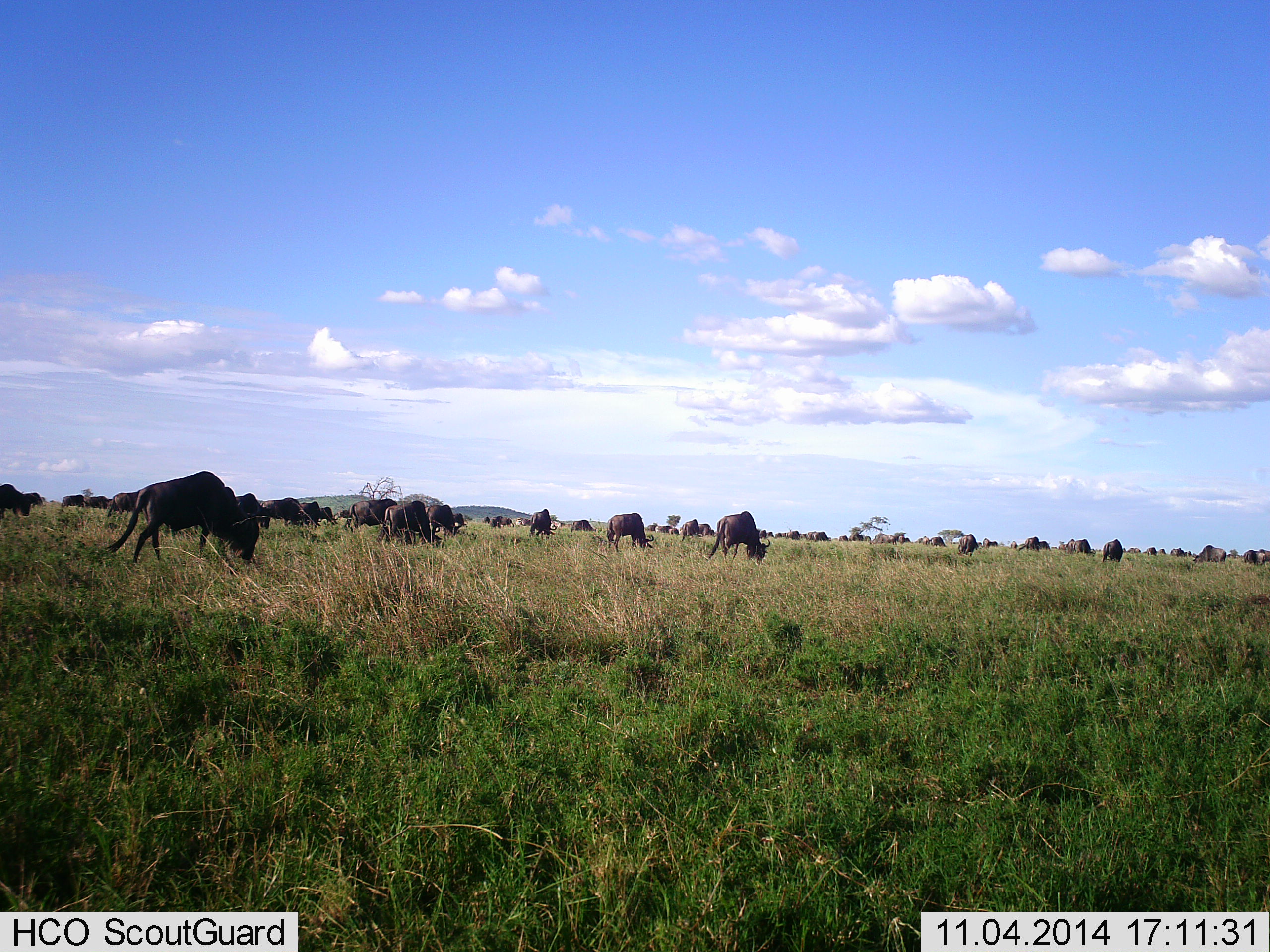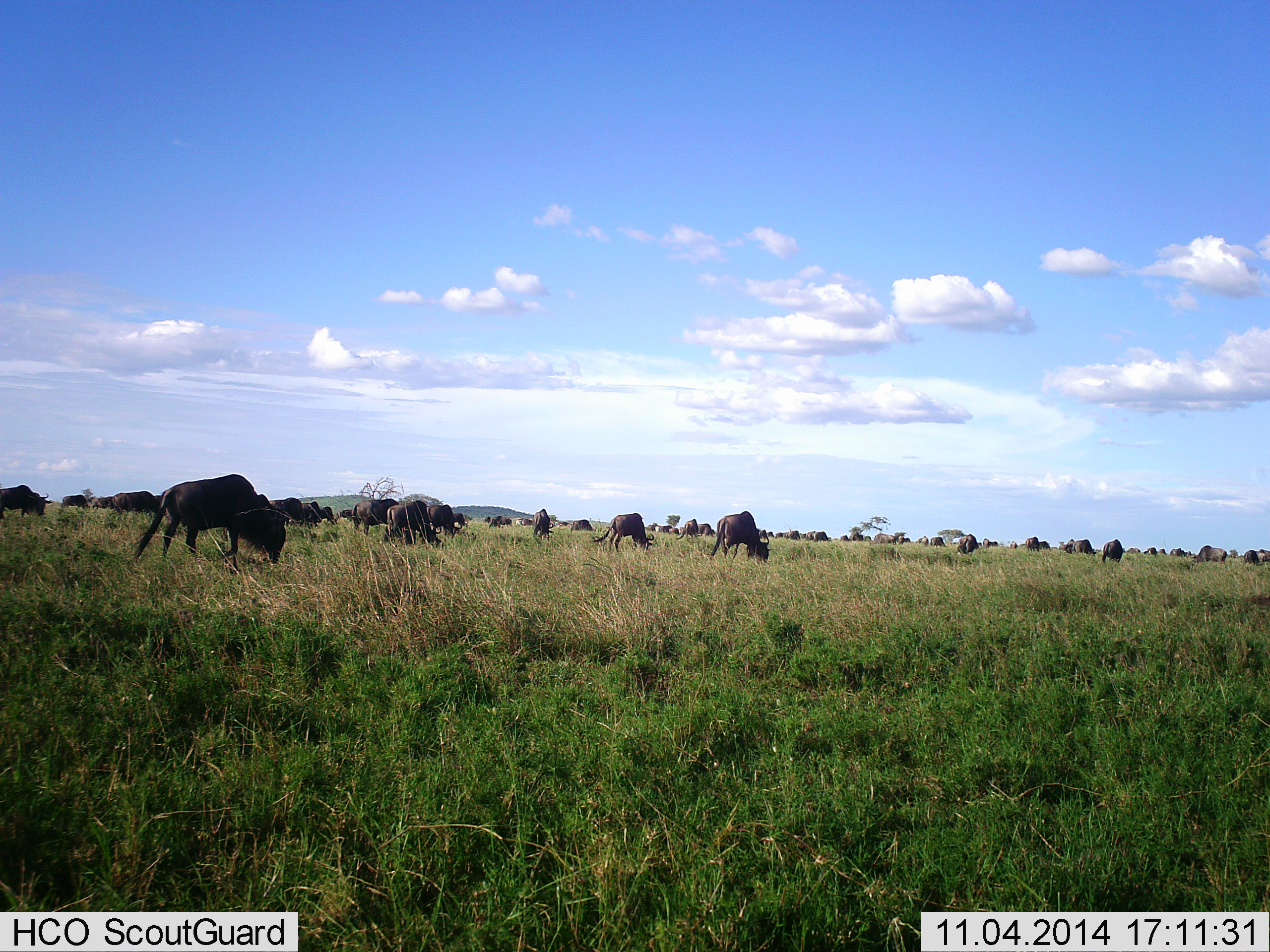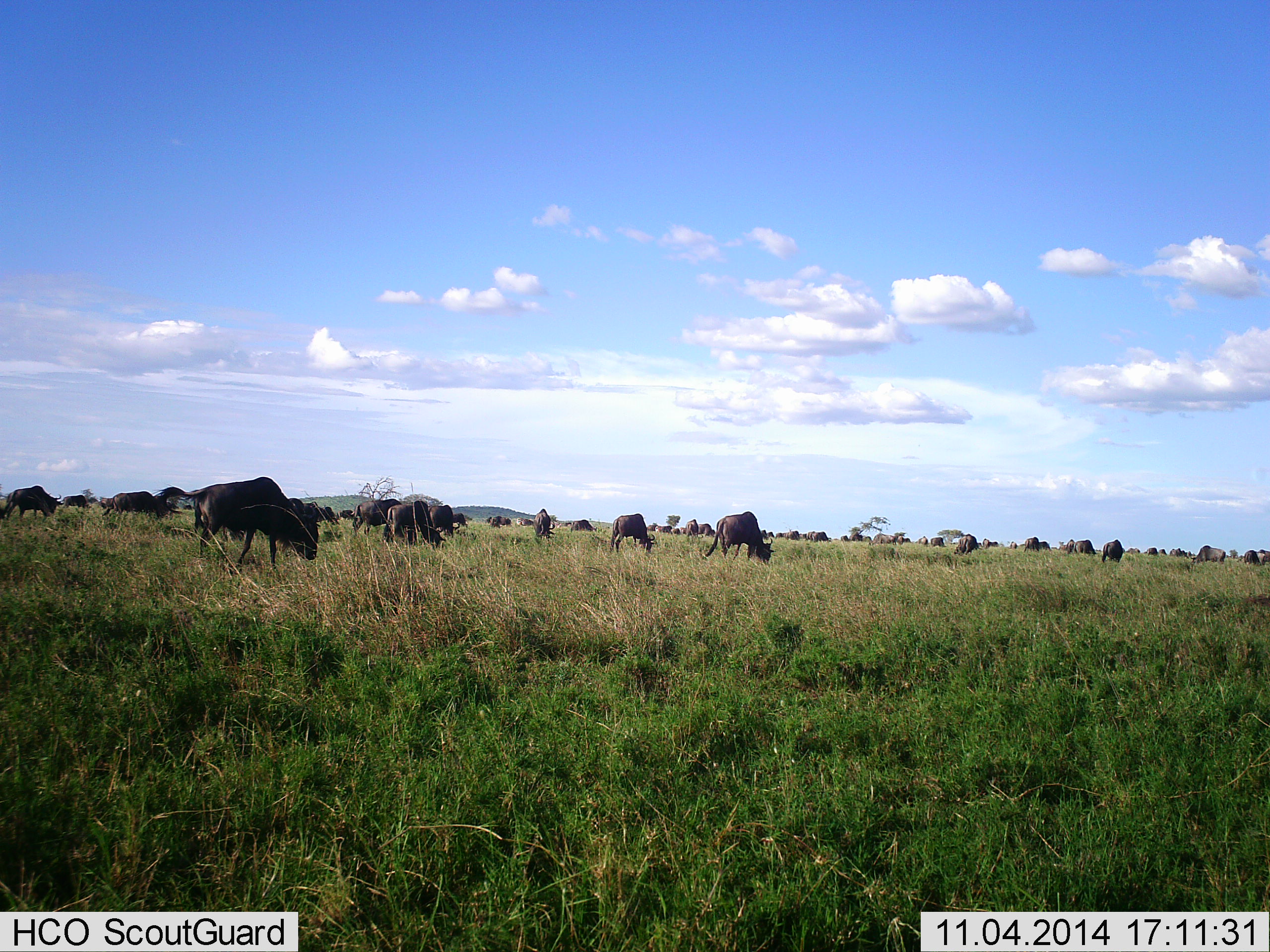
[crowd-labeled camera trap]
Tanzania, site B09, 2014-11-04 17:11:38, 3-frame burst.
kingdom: Animalia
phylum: Chordata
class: Mammalia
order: Artiodactyla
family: Bovidae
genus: Connochaetes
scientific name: Connochaetes taurinus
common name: blue wildebeest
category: wildebeest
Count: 51+.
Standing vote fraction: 60%.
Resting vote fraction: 0%.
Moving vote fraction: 30%.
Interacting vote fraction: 10%.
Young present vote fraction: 0%.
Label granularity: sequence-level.